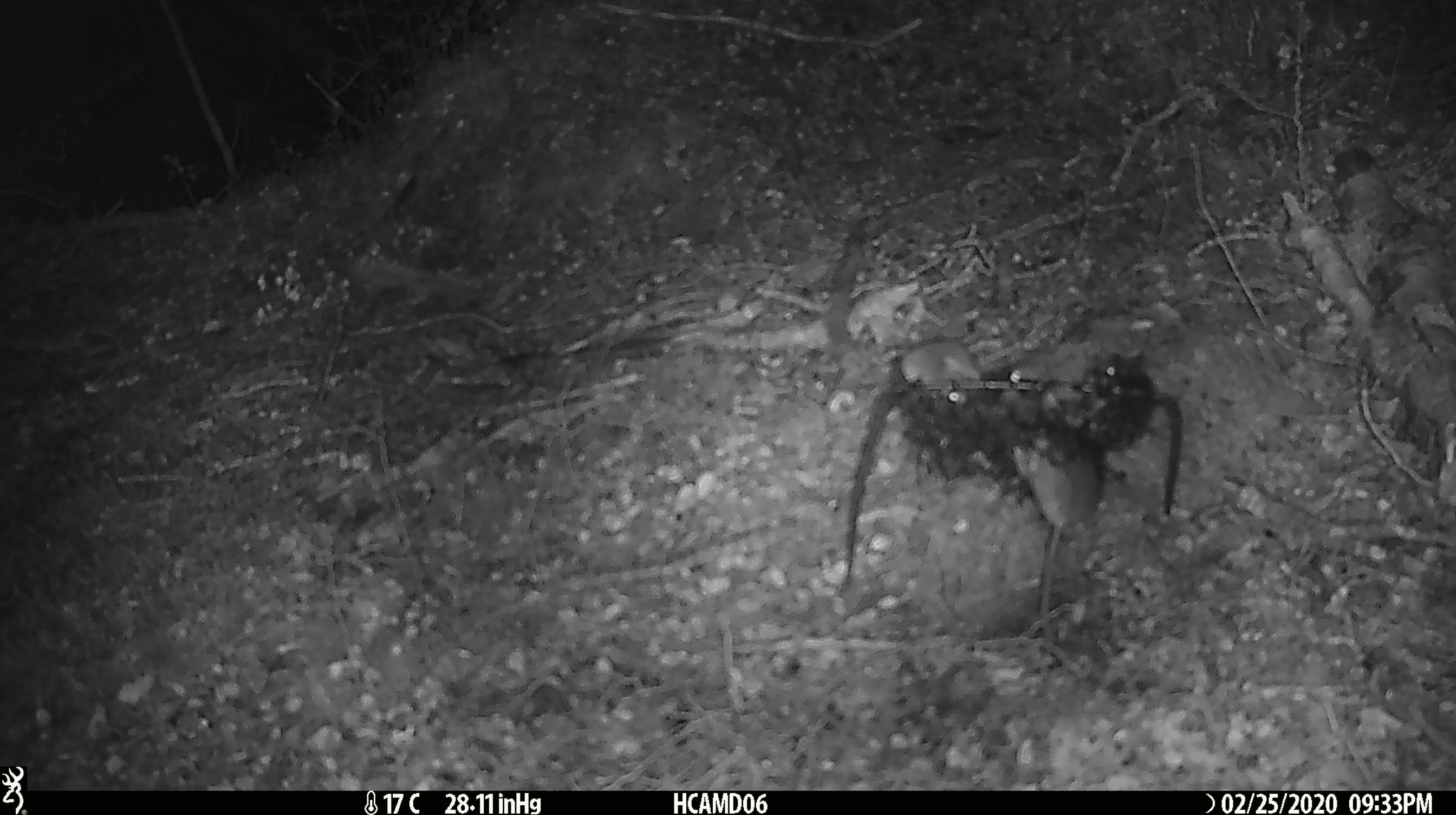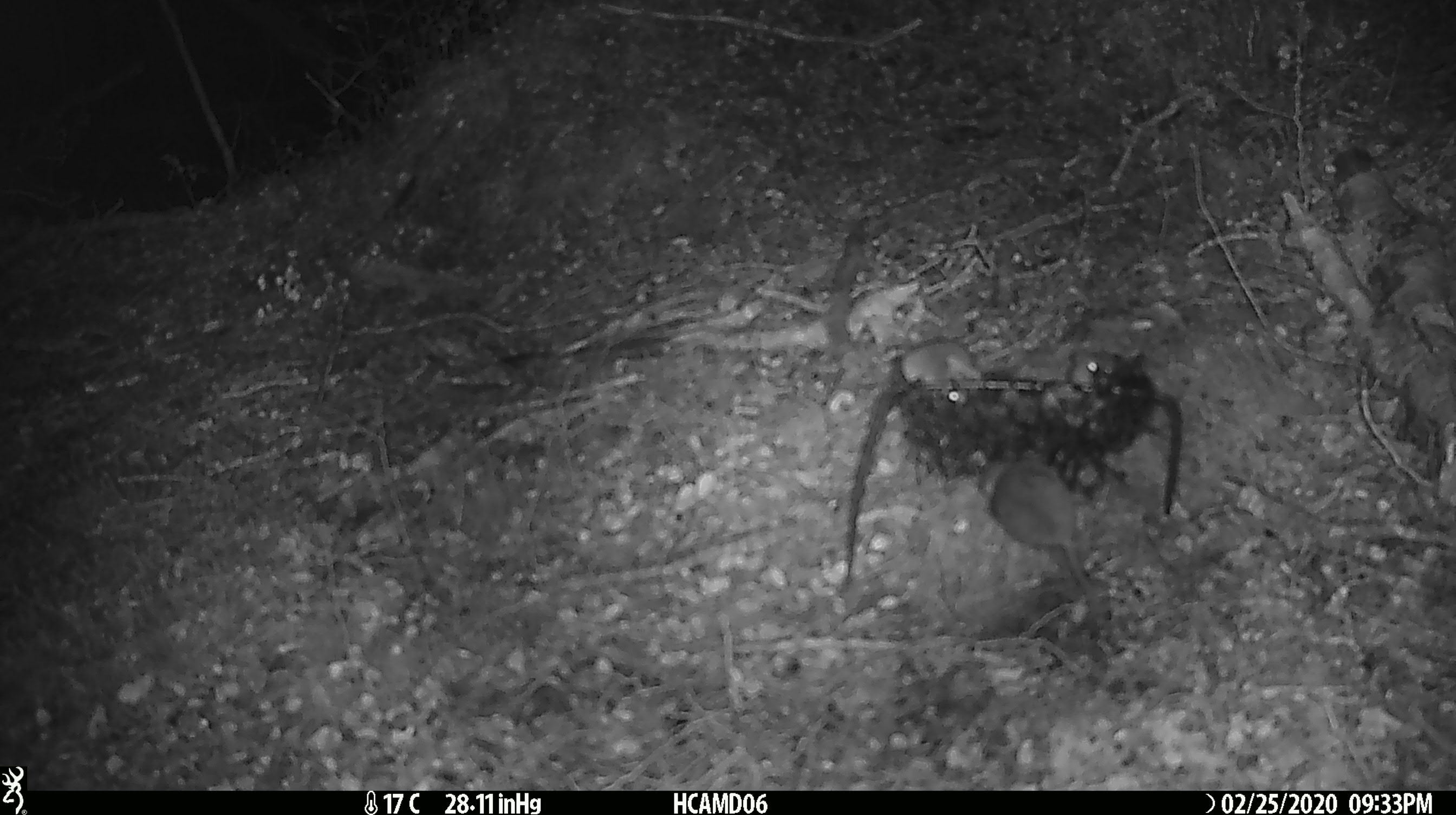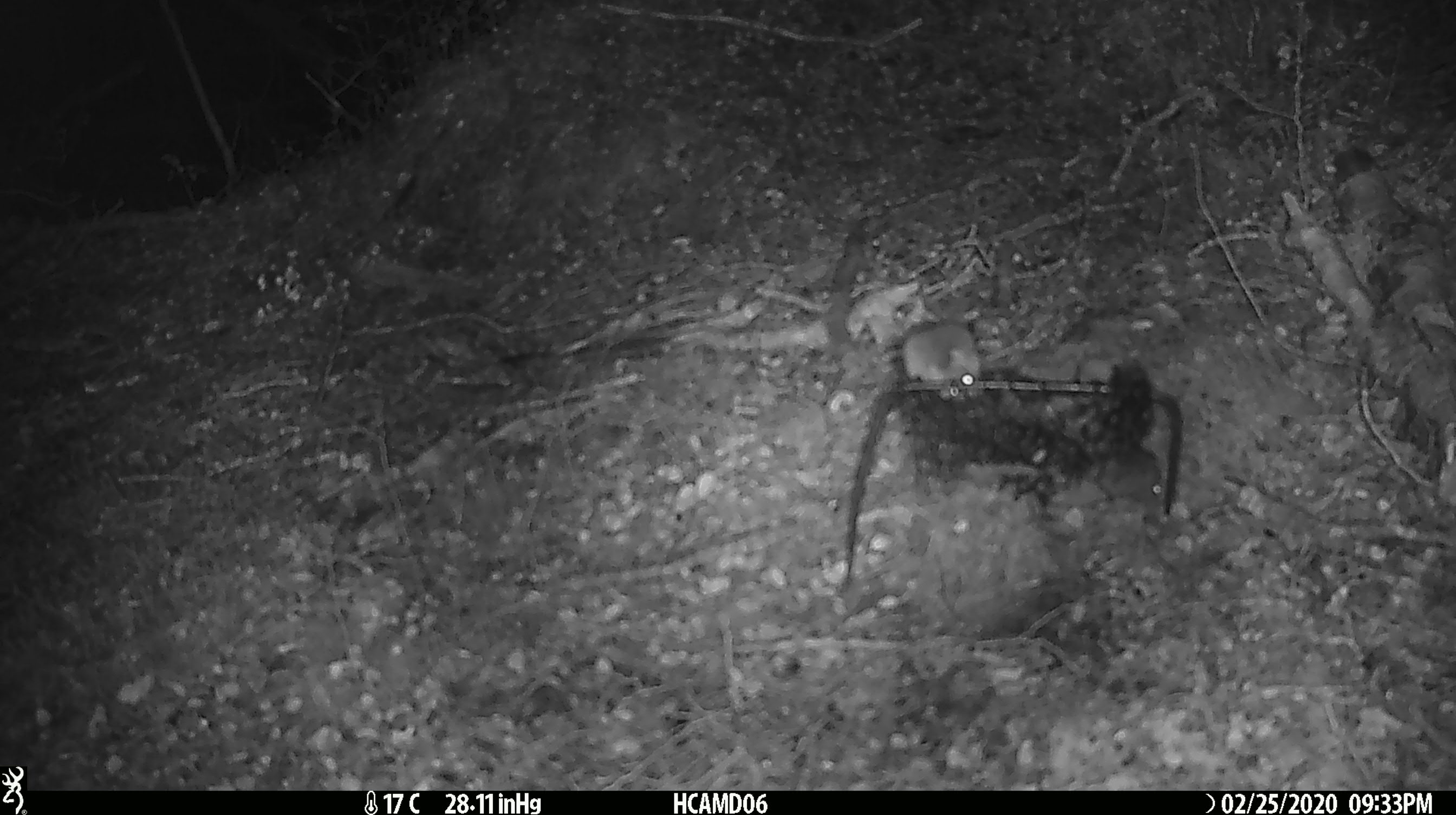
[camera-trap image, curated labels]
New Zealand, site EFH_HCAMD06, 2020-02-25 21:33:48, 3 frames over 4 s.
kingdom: Animalia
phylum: Chordata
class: Mammalia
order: Rodentia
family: Muridae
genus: Mus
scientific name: Mus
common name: mouse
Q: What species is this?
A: Mouse (Mus).